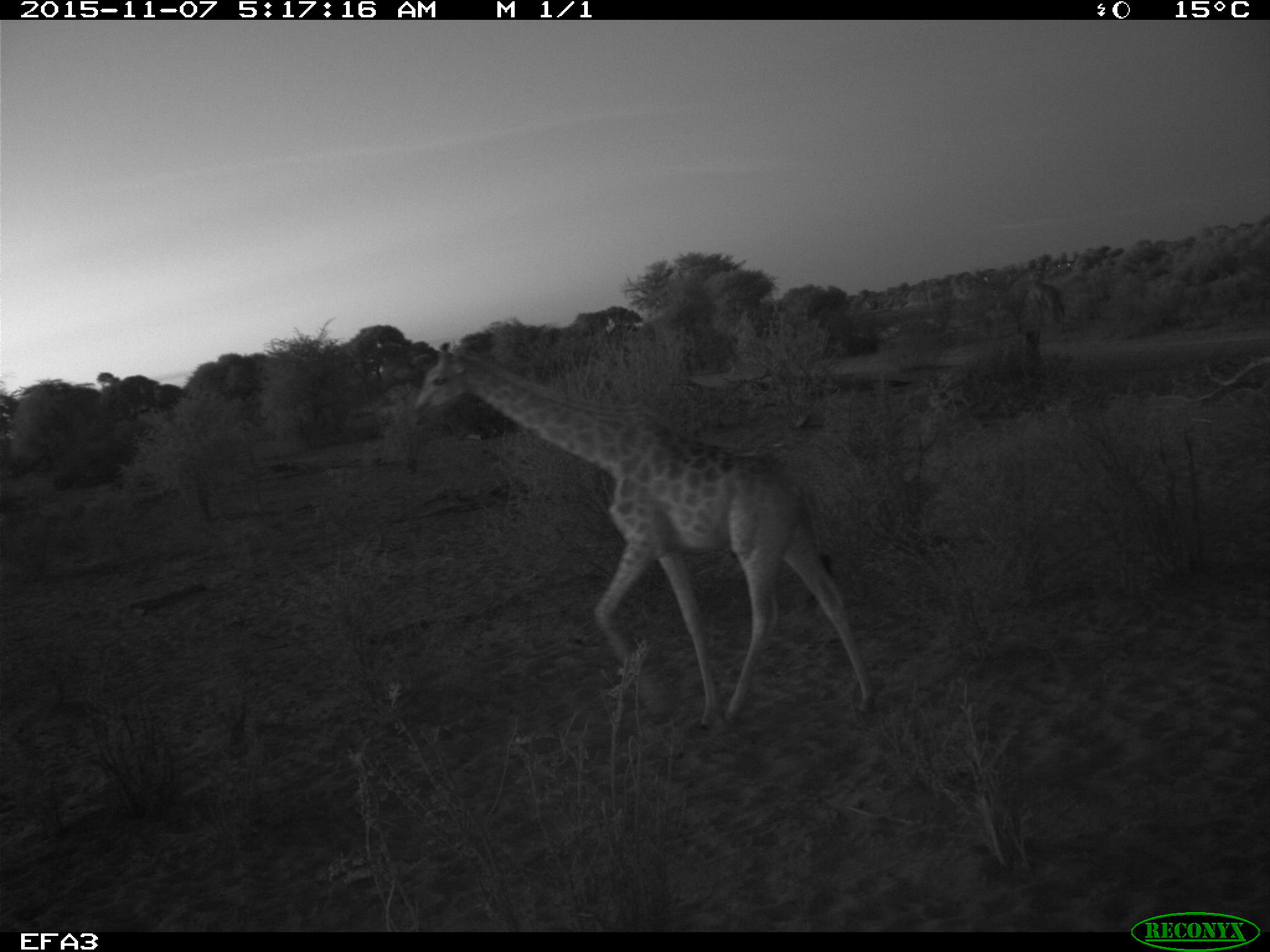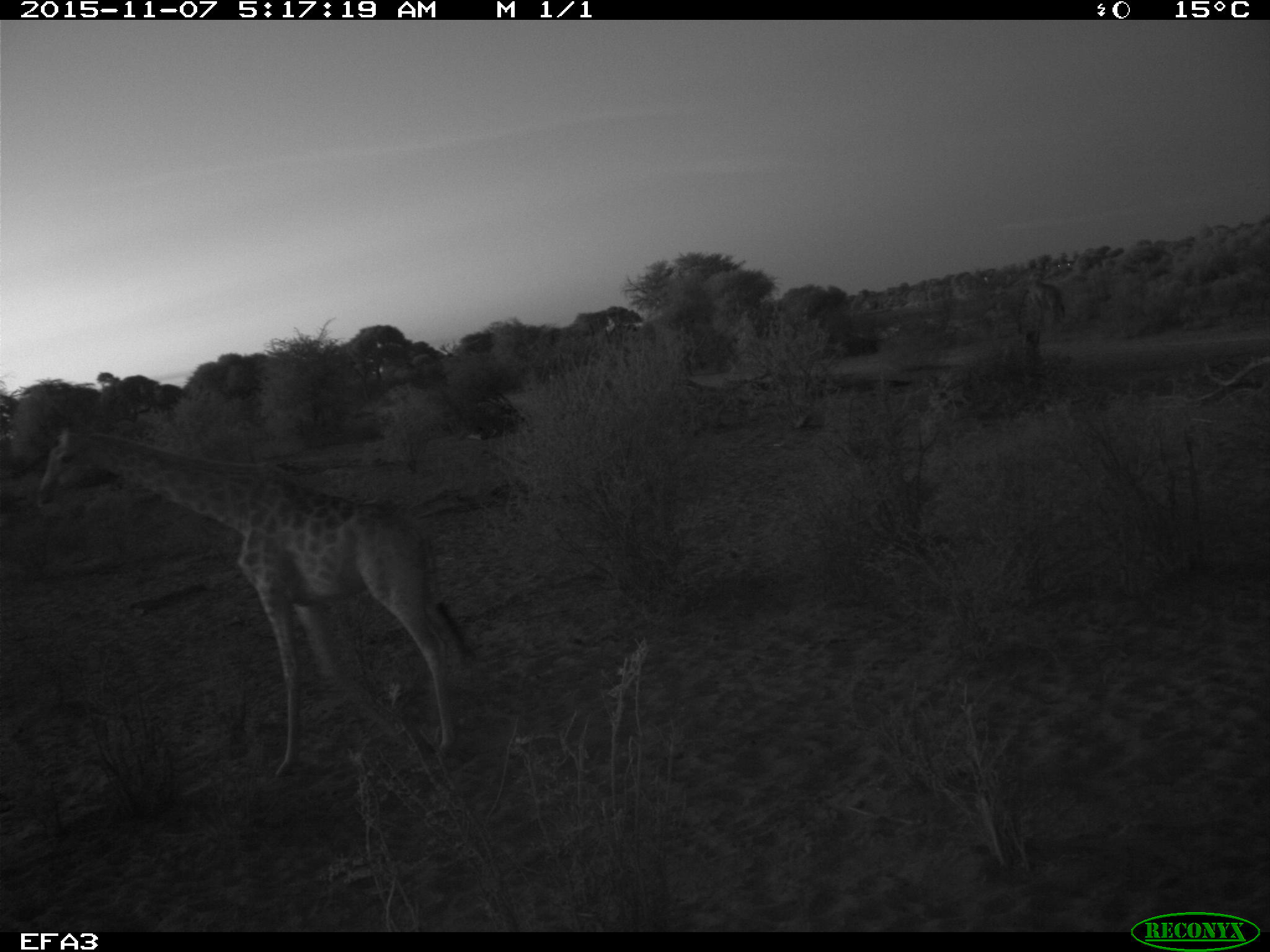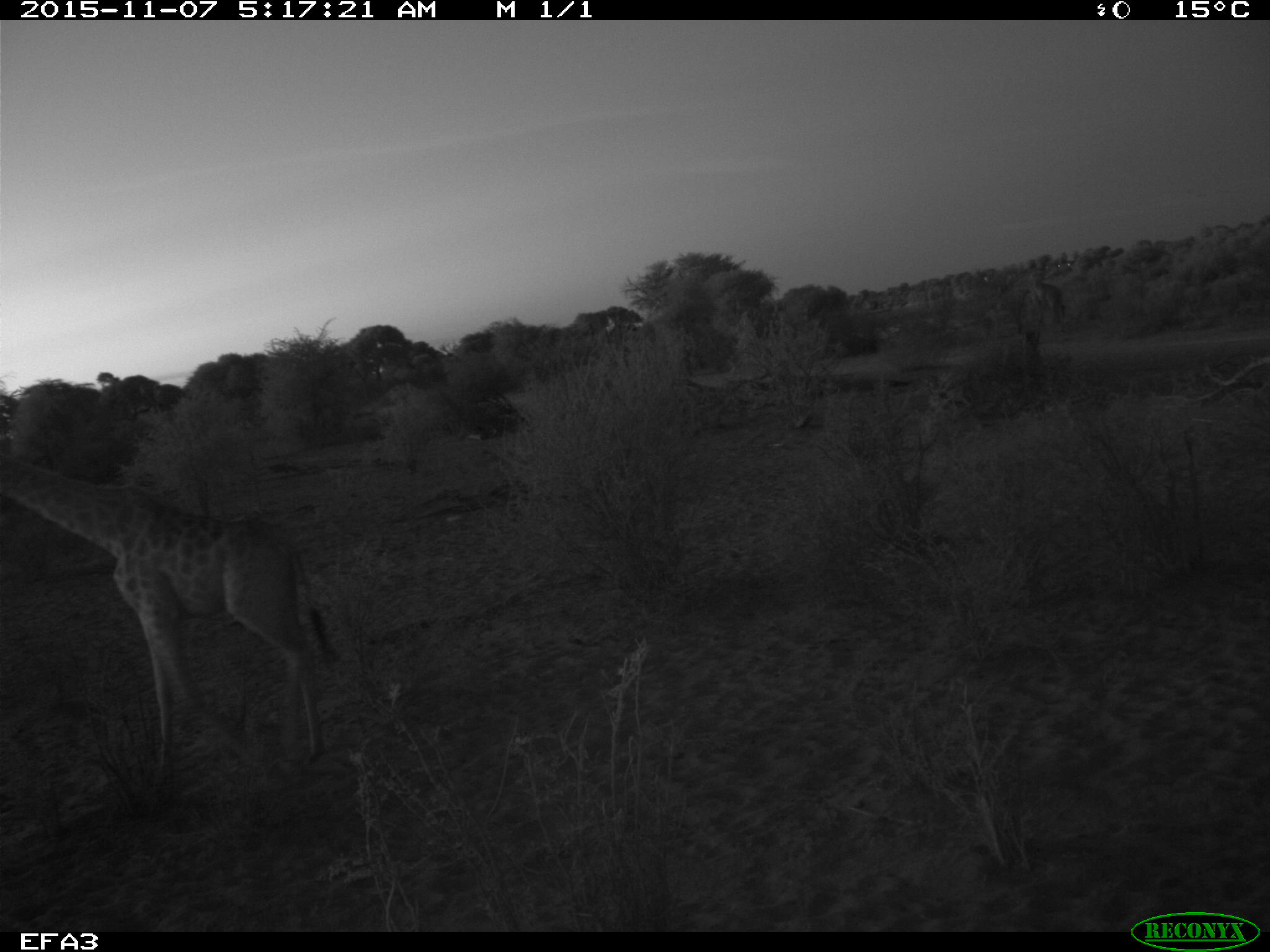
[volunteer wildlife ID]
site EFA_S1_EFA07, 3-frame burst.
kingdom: Animalia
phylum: Chordata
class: Mammalia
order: Artiodactyla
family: Giraffidae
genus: Giraffa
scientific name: Giraffa camelopardalis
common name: giraffe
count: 1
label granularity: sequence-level